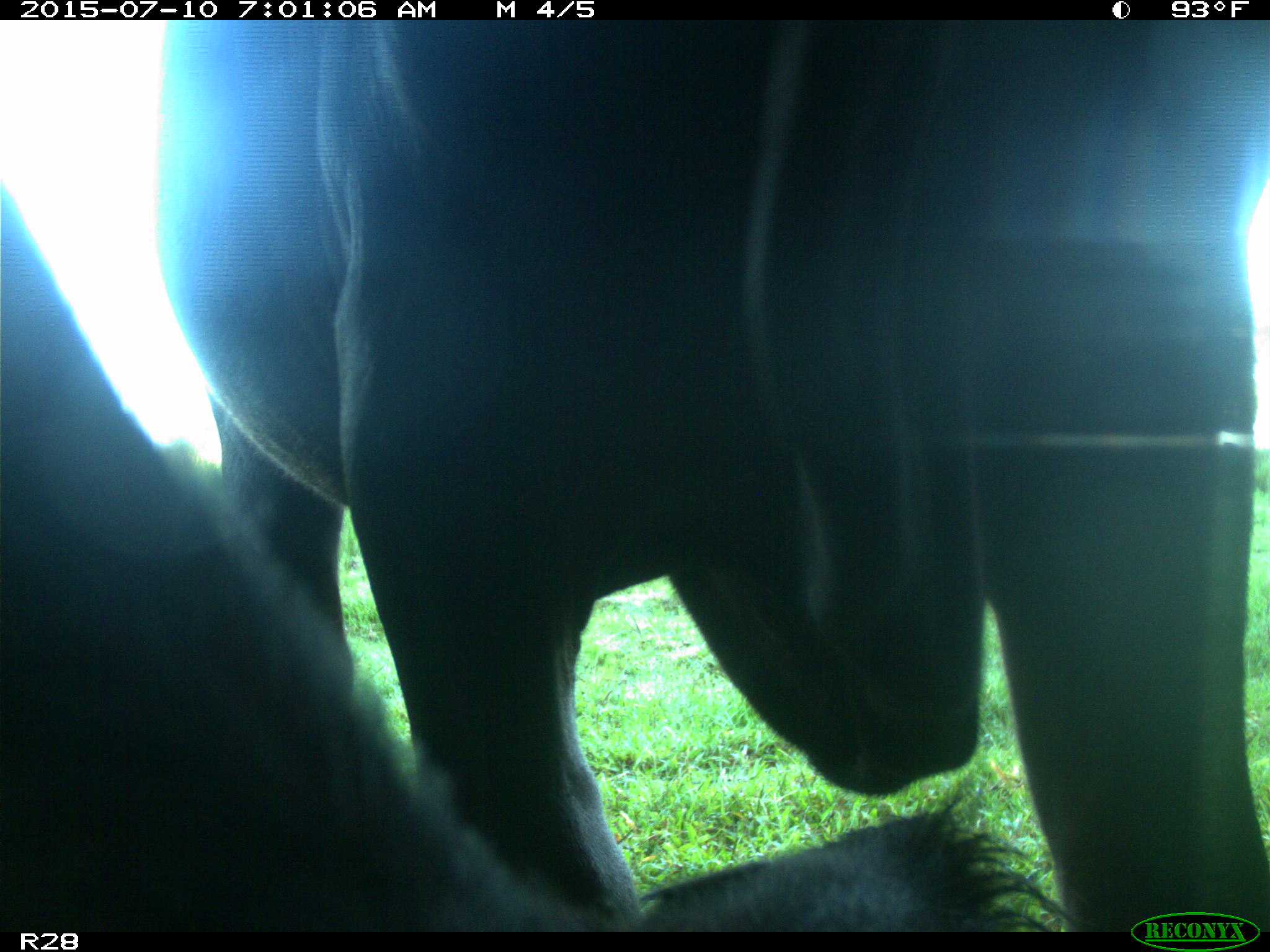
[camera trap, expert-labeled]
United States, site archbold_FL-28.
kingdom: Animalia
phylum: Chordata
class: Mammalia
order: Artiodactyla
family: Bovidae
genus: Bos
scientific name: Bos taurus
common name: domestic cow